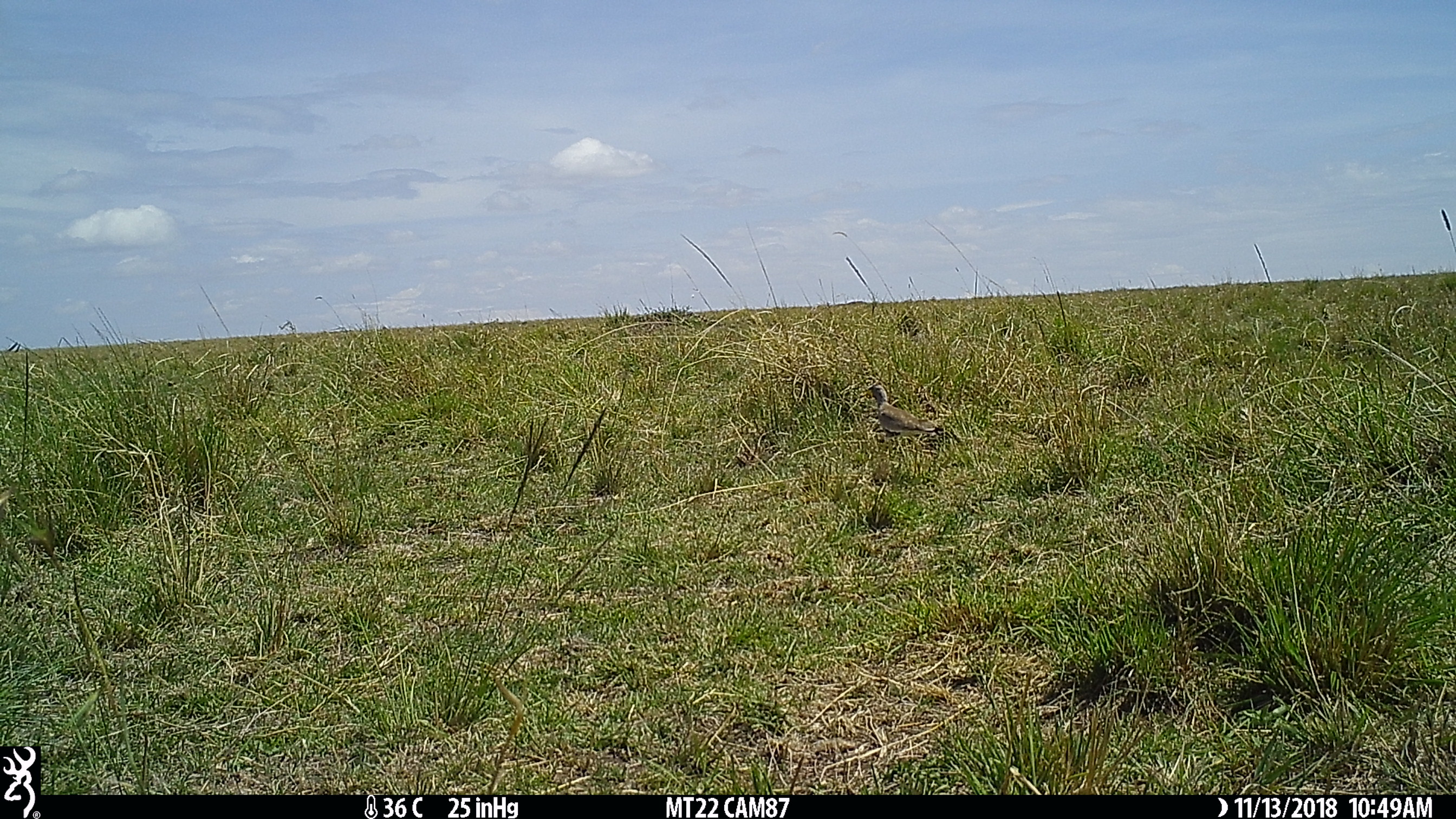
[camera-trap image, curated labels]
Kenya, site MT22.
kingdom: Animalia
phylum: Chordata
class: Aves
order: Charadriiformes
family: Charadriidae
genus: Vanellus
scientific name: Vanellus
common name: lapwing